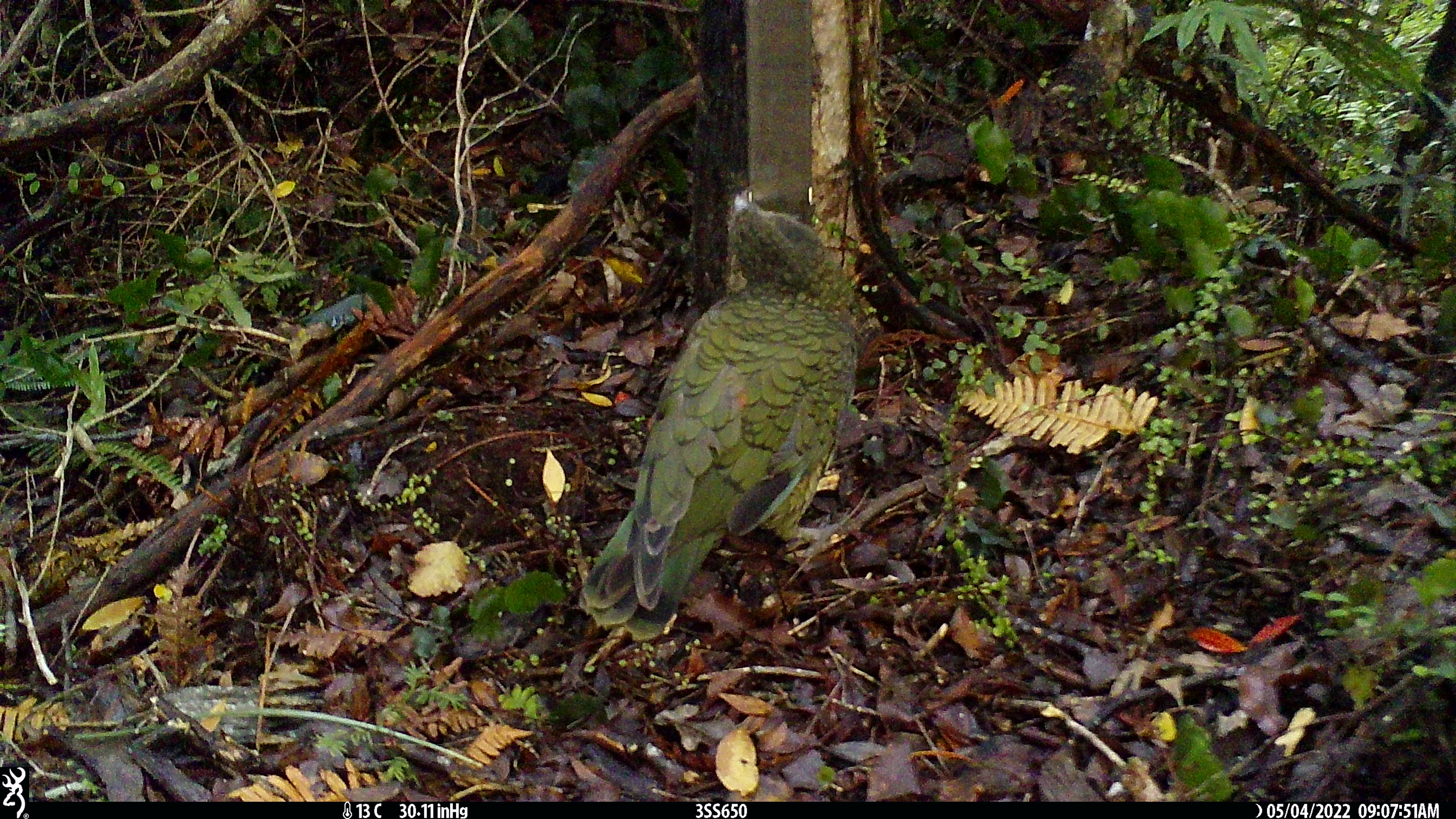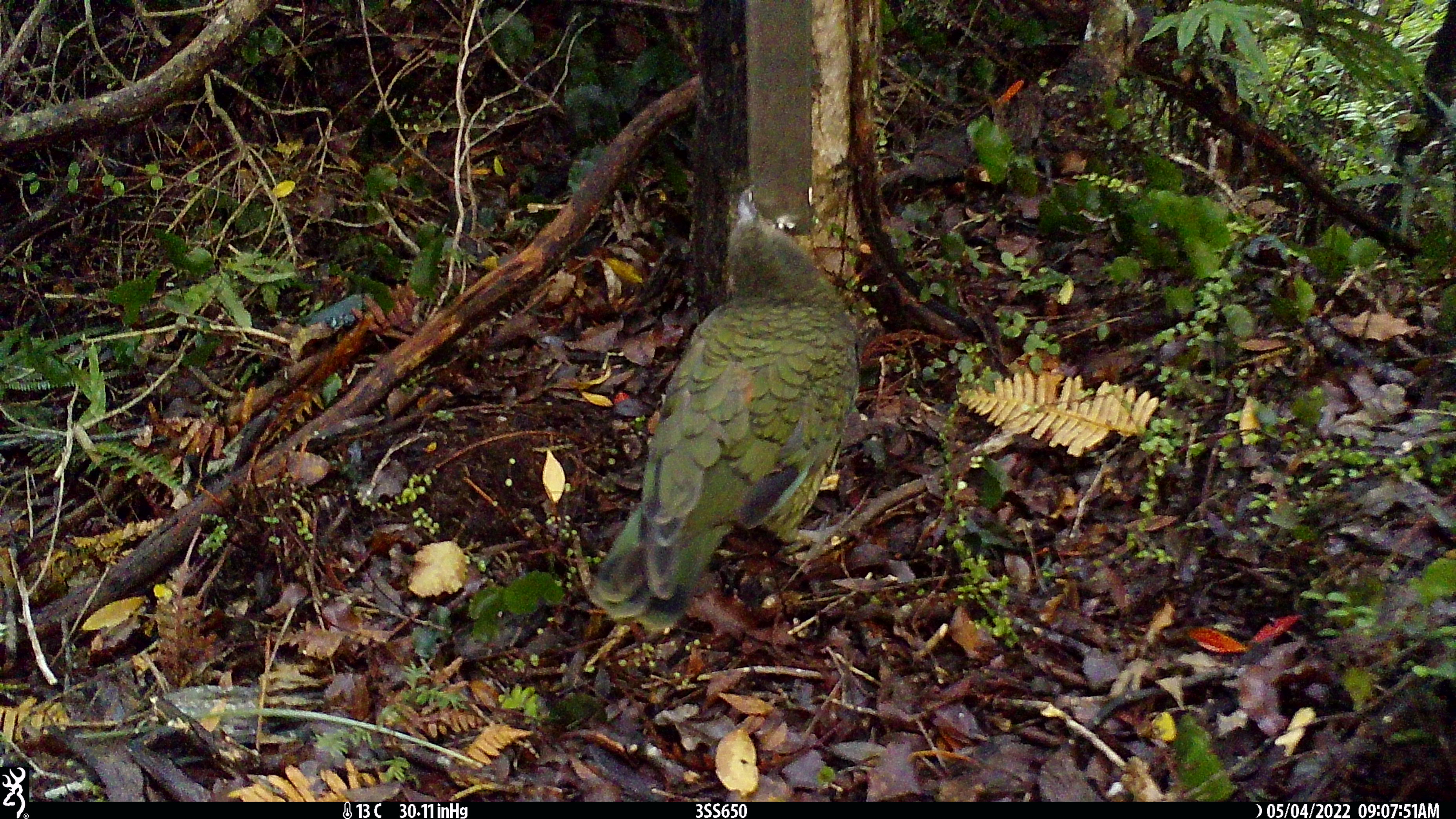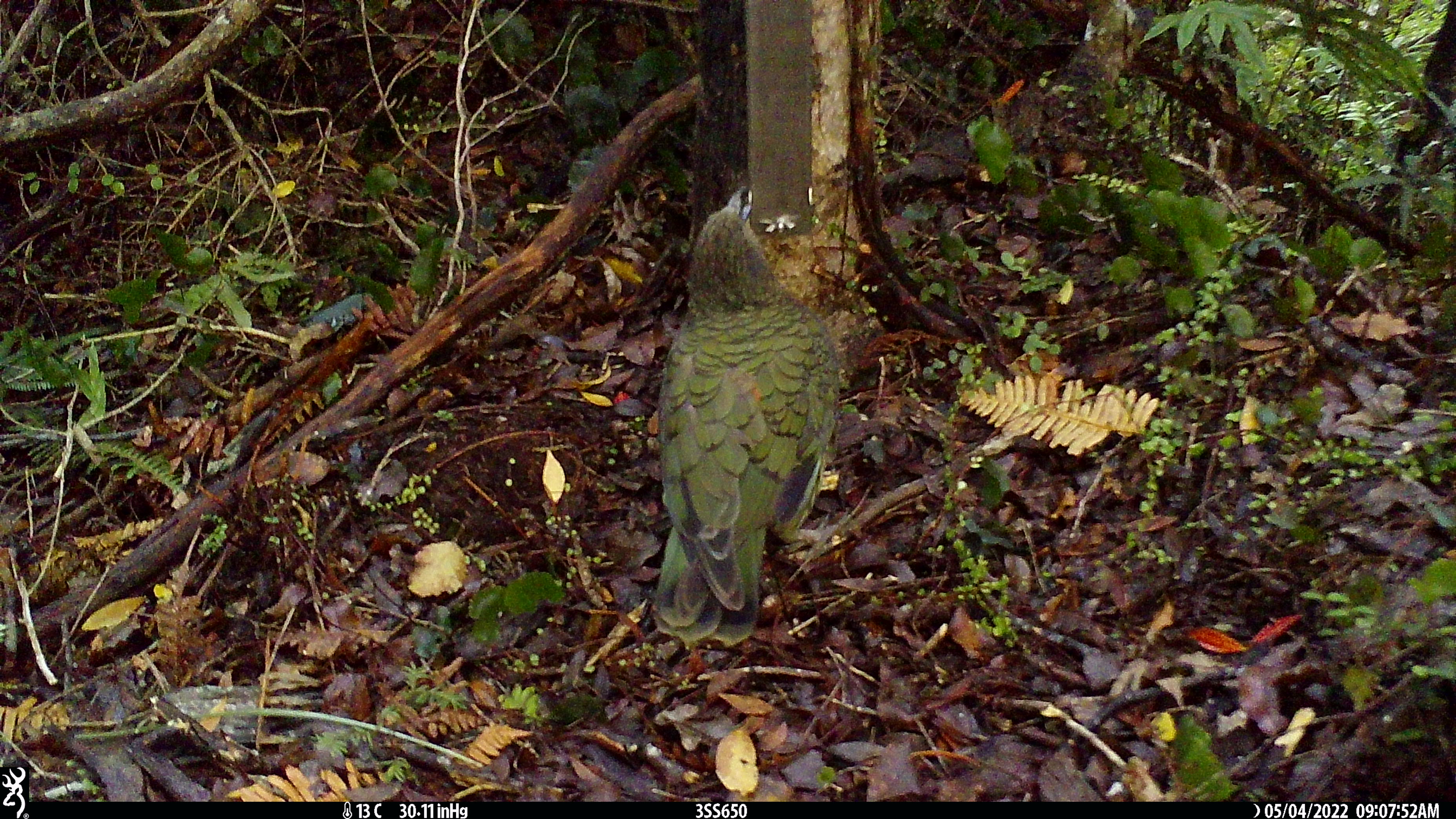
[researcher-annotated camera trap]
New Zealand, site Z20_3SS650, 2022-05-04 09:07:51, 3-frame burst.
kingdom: Animalia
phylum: Chordata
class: Aves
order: Psittaciformes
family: Strigopidae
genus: Nestor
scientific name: Nestor notabilis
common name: kea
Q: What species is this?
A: Kea (Nestor notabilis).